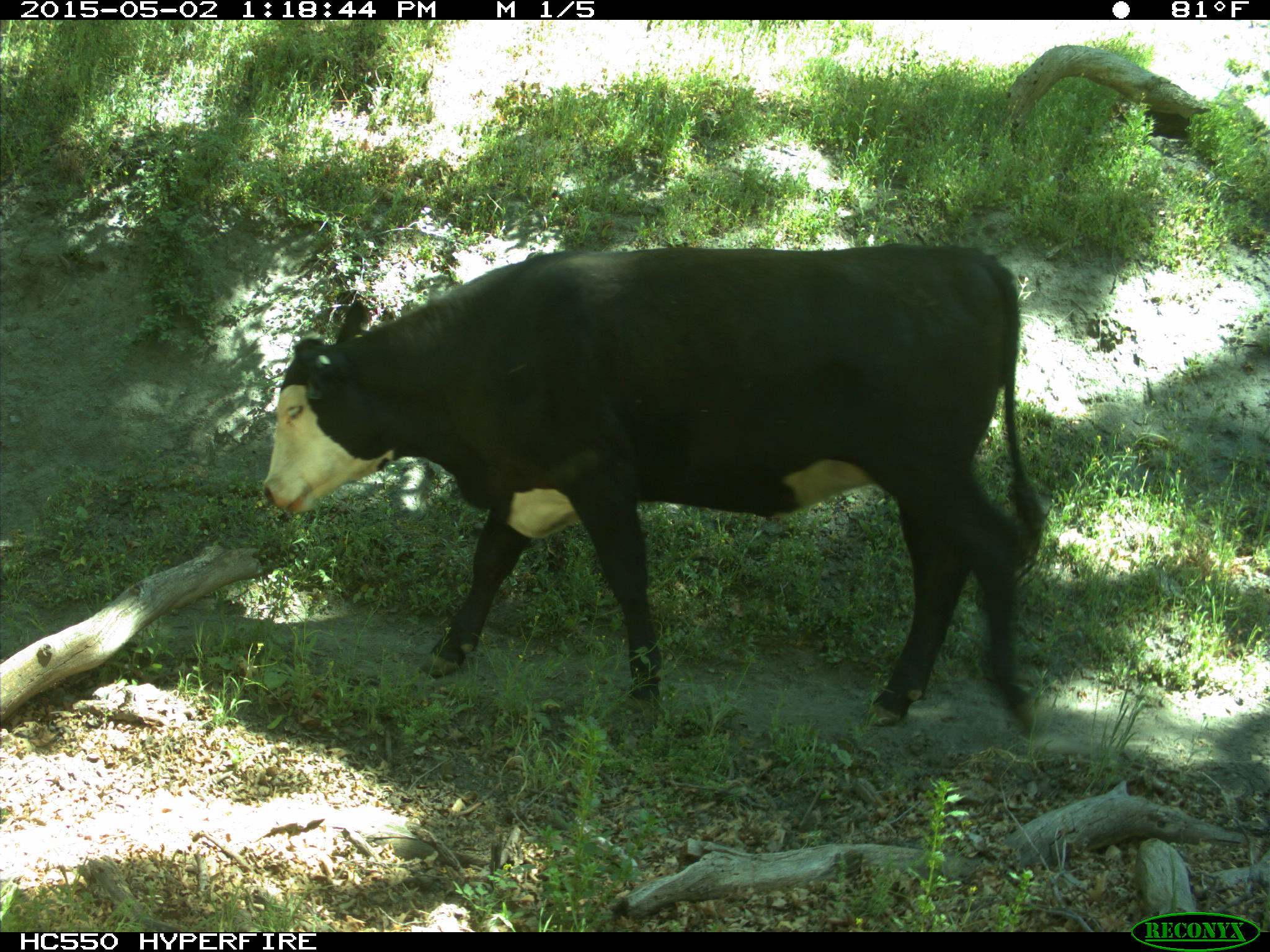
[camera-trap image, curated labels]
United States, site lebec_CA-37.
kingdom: Animalia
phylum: Chordata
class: Mammalia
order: Artiodactyla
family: Bovidae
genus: Bos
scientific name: Bos taurus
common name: domestic cow